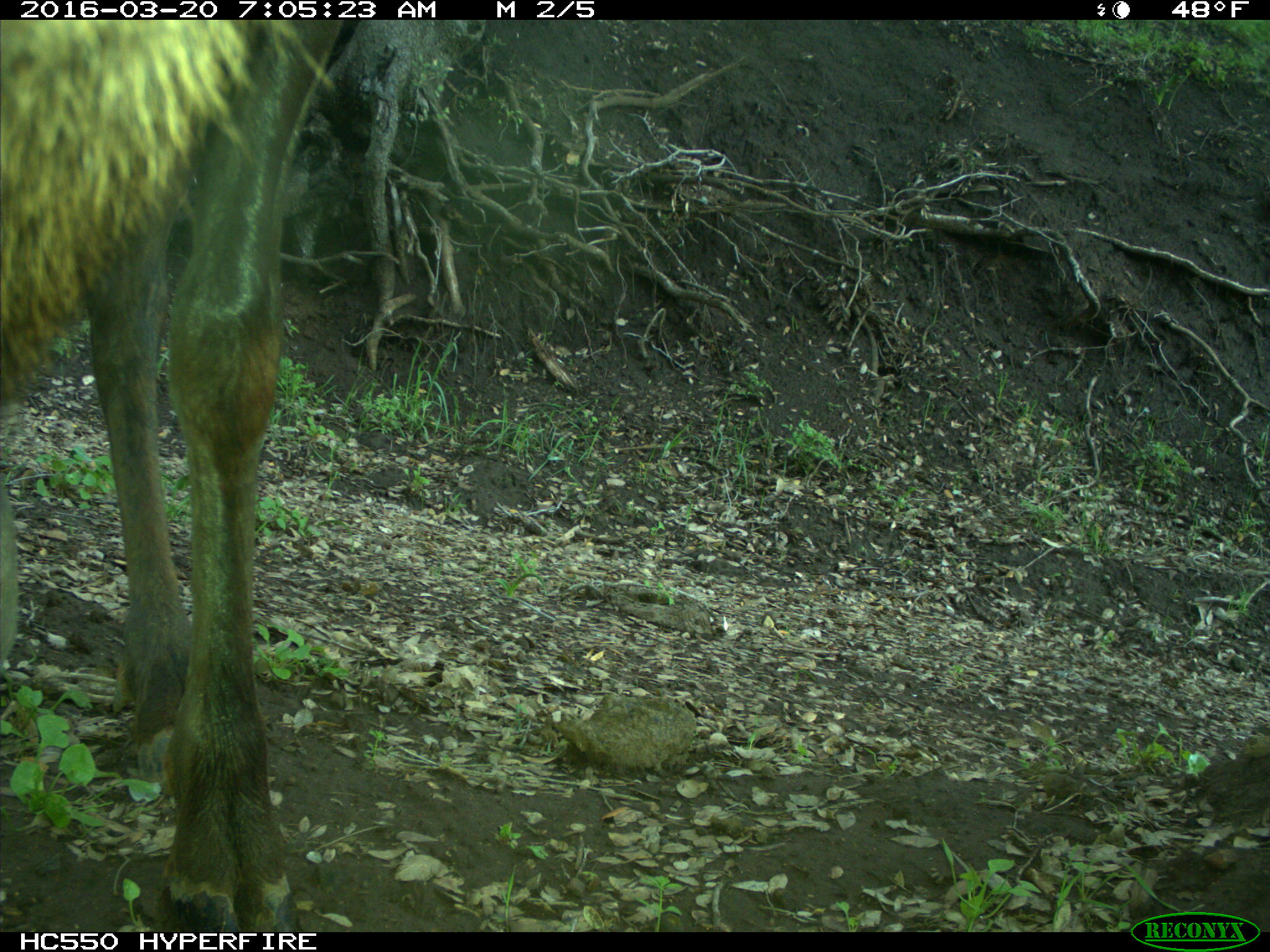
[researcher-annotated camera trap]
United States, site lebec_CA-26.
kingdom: Animalia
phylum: Chordata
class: Mammalia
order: Artiodactyla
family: Cervidae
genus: Cervus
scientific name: Cervus canadensis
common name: elk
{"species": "Cervus canadensis (elk)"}